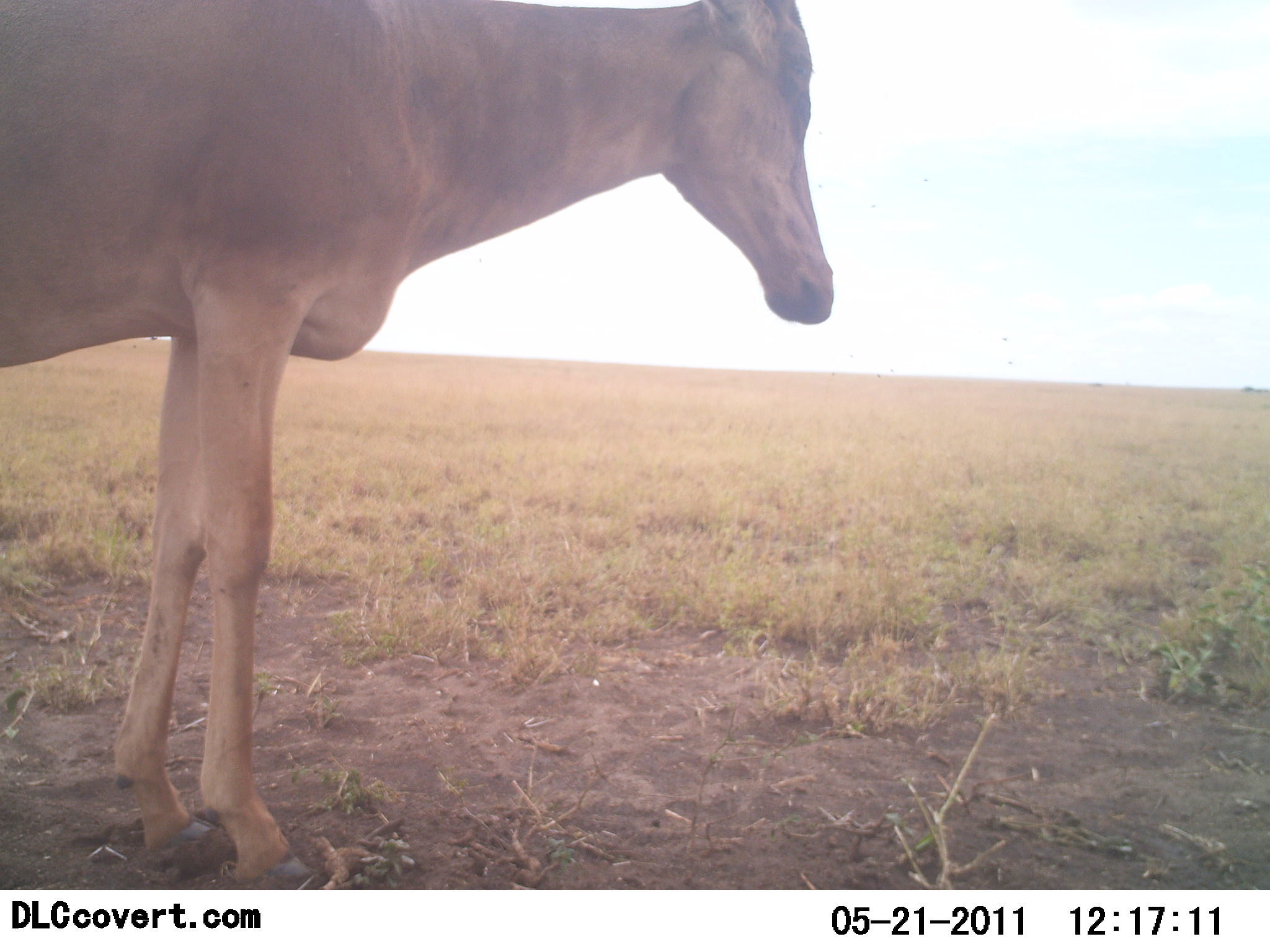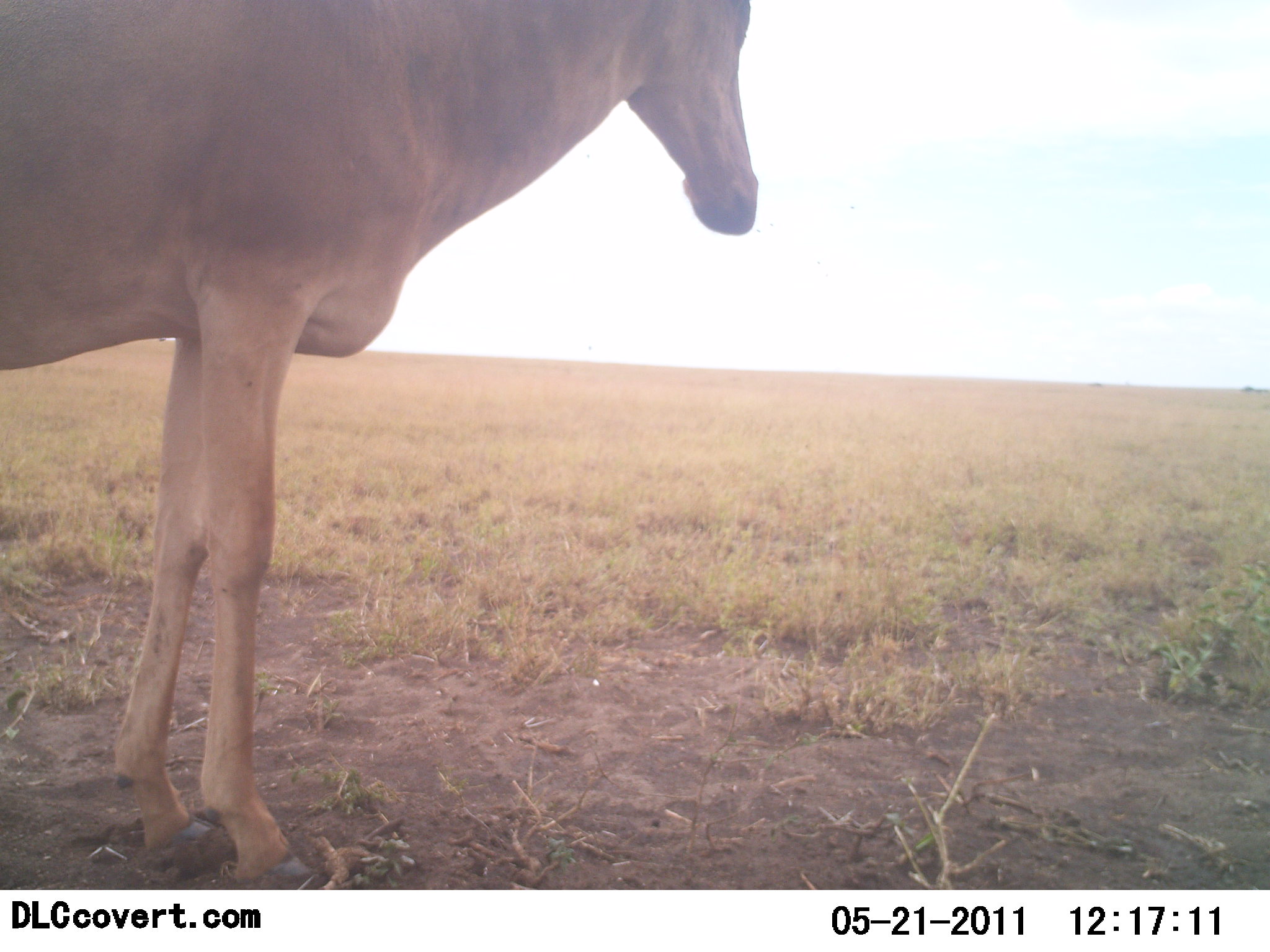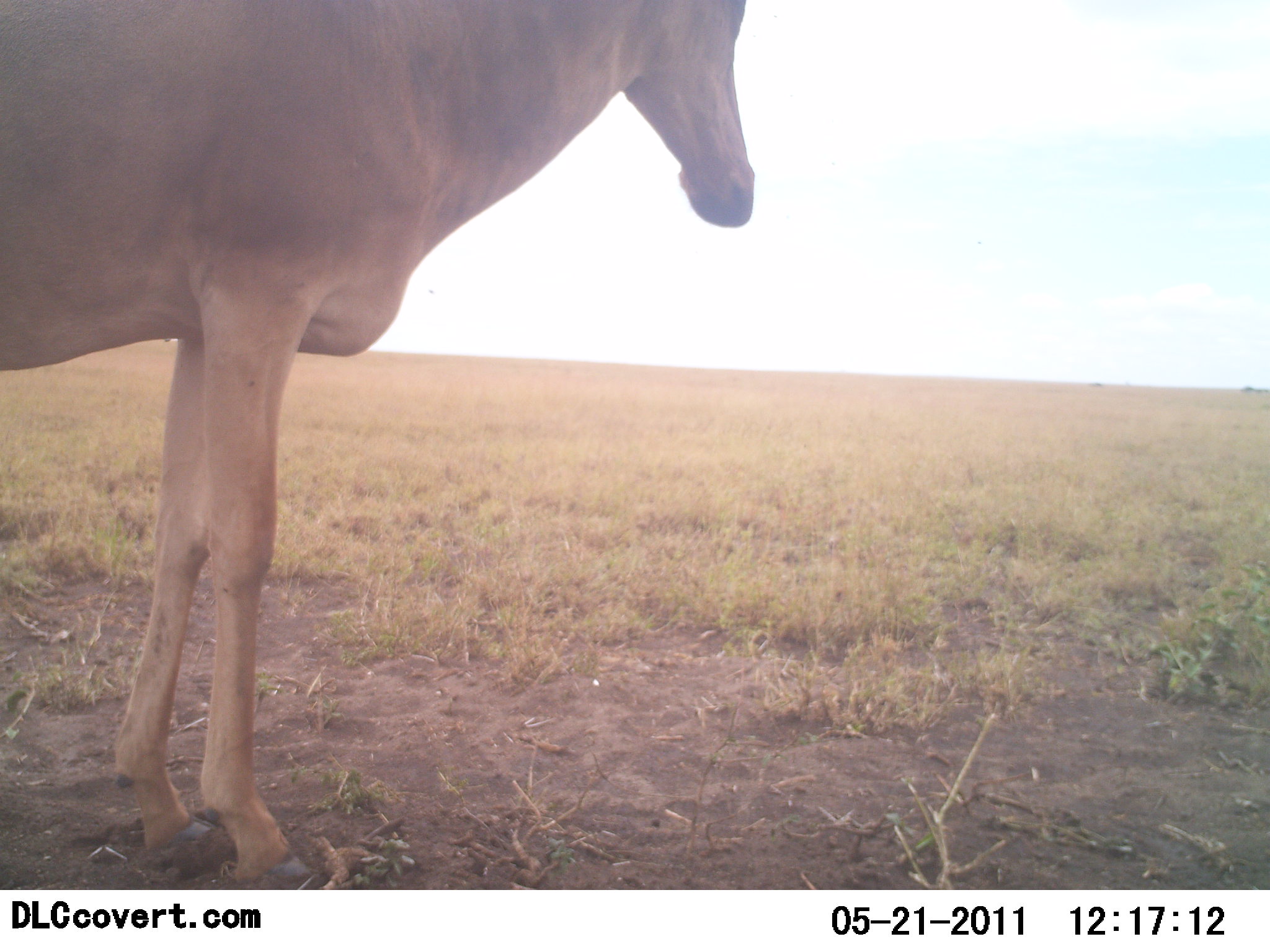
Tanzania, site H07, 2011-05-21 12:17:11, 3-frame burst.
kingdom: Animalia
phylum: Chordata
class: Mammalia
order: Artiodactyla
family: Bovidae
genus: Alcelaphus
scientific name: Alcelaphus buselaphus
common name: hartebeest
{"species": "hartebeest (Alcelaphus buselaphus)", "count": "1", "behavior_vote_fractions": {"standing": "100%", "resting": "0%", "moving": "0%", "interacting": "0%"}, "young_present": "0%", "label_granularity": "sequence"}